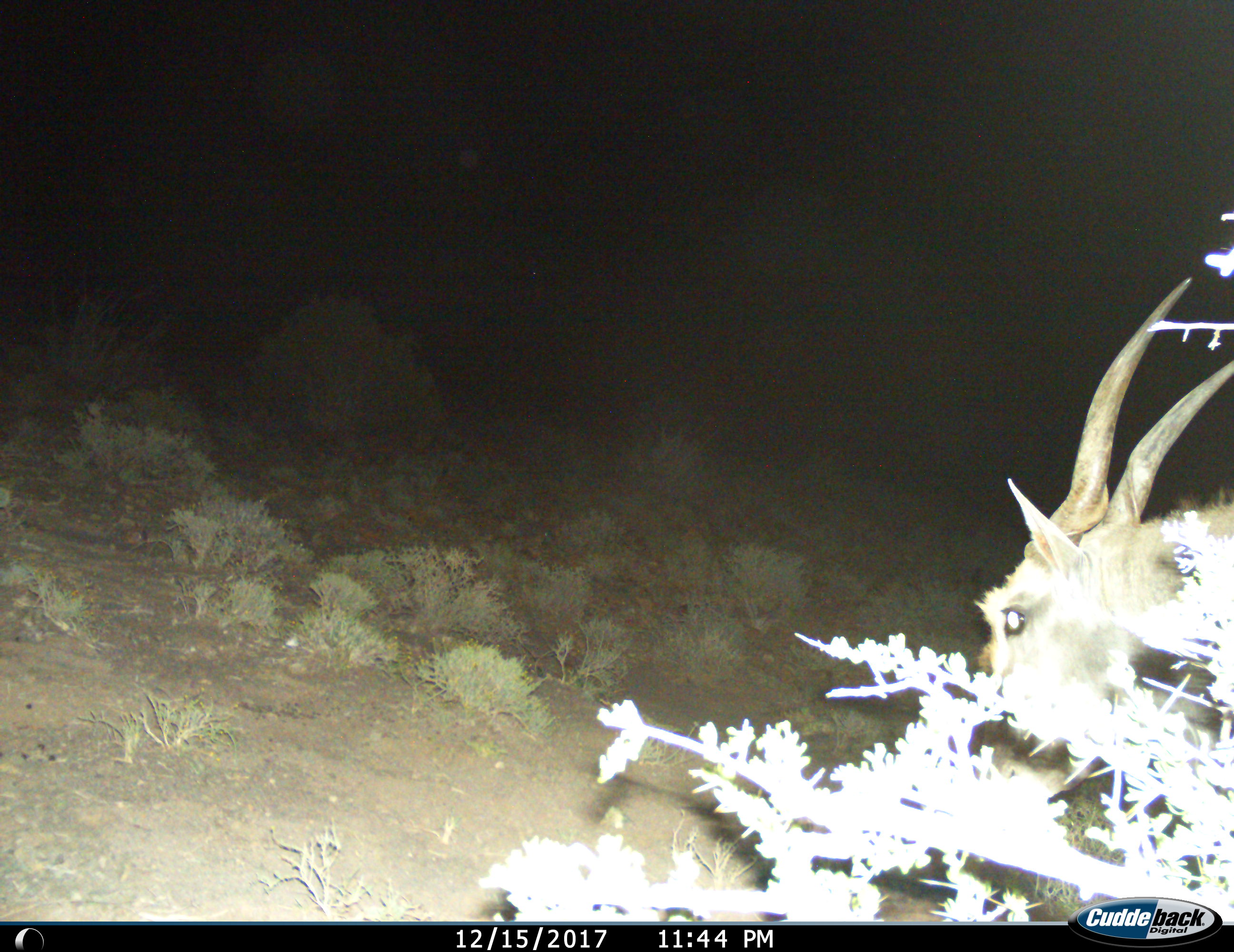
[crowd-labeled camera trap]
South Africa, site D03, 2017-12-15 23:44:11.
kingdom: Animalia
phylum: Chordata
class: Mammalia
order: Artiodactyla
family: Bovidae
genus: Tragelaphus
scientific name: Tragelaphus oryx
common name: eland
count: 1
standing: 71%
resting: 0%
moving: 43%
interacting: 0%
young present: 0%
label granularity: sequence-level